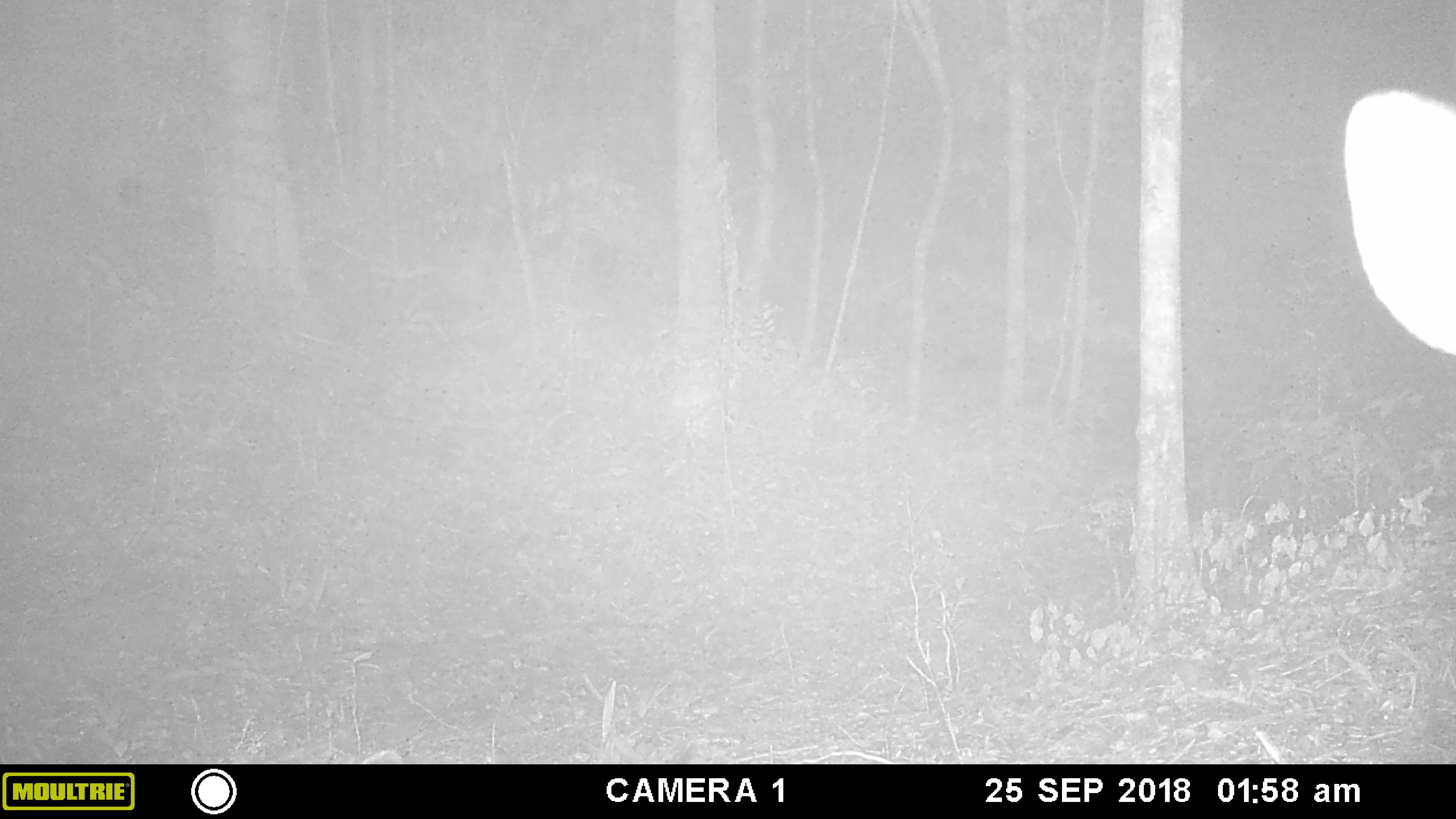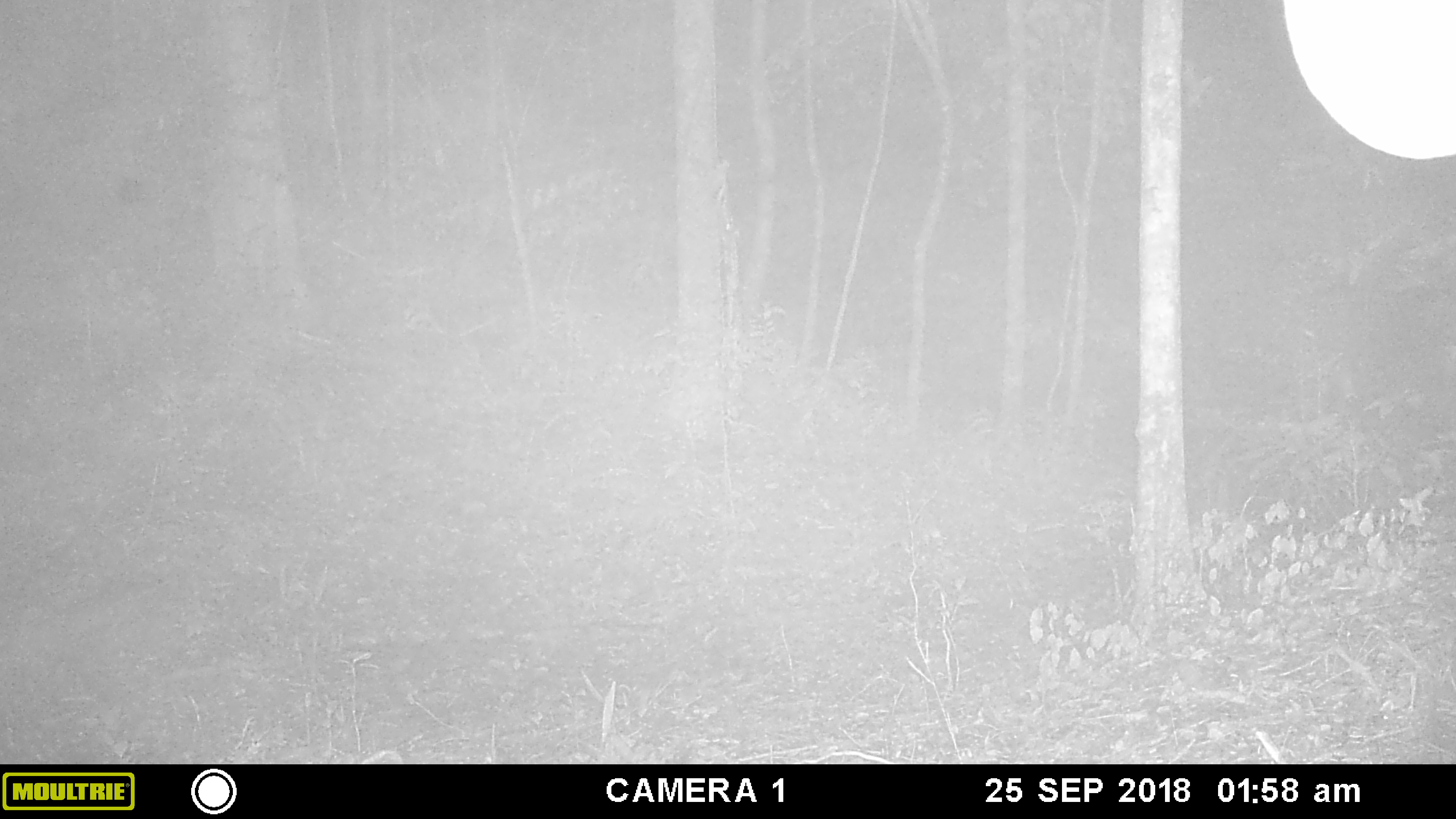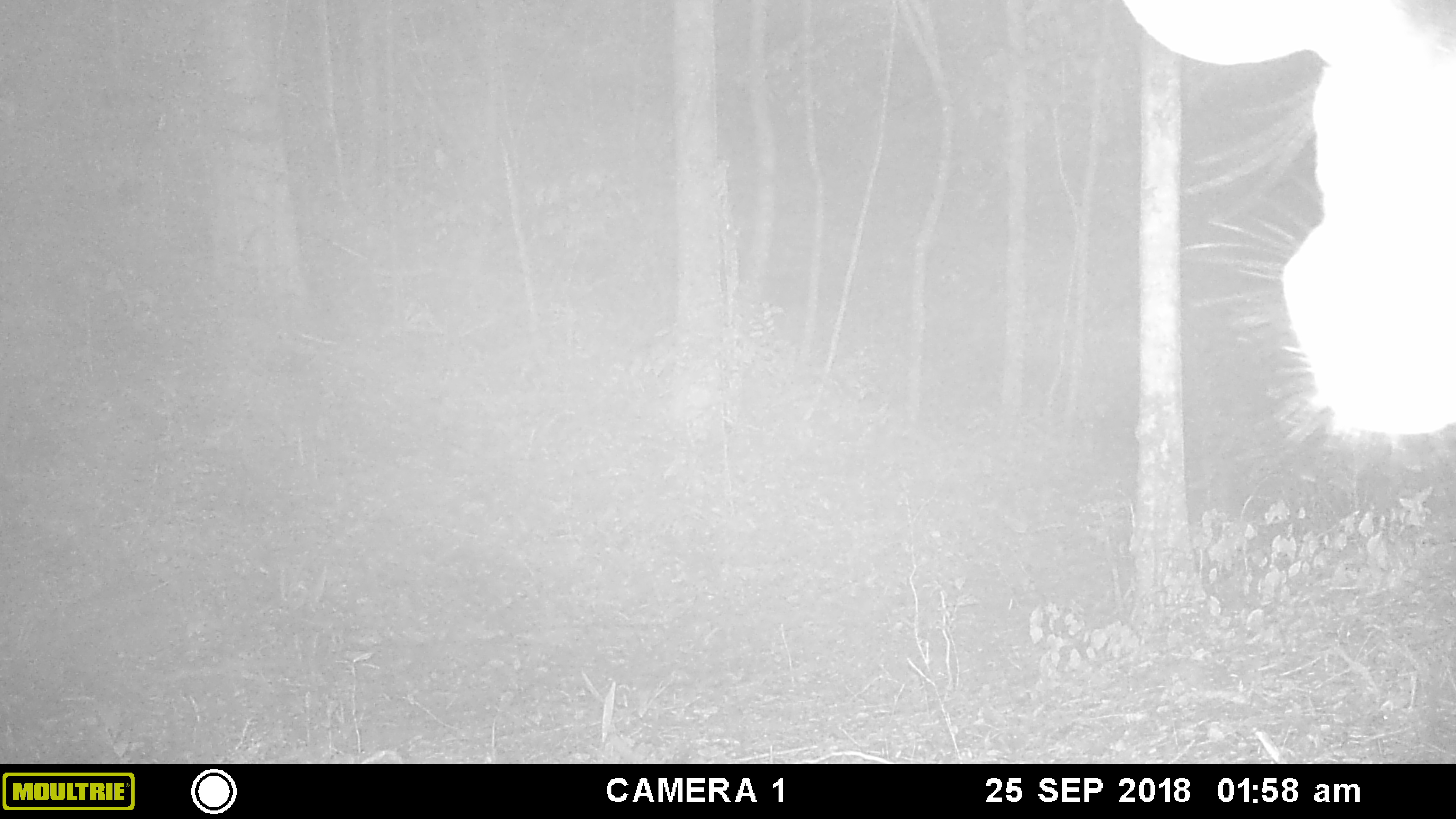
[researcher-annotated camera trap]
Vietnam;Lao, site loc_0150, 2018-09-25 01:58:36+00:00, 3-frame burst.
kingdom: Animalia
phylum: Chordata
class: Mammalia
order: Artiodactyla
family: Cervidae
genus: Rusa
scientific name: Rusa unicolor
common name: sambar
Sambar (Rusa unicolor). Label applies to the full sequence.